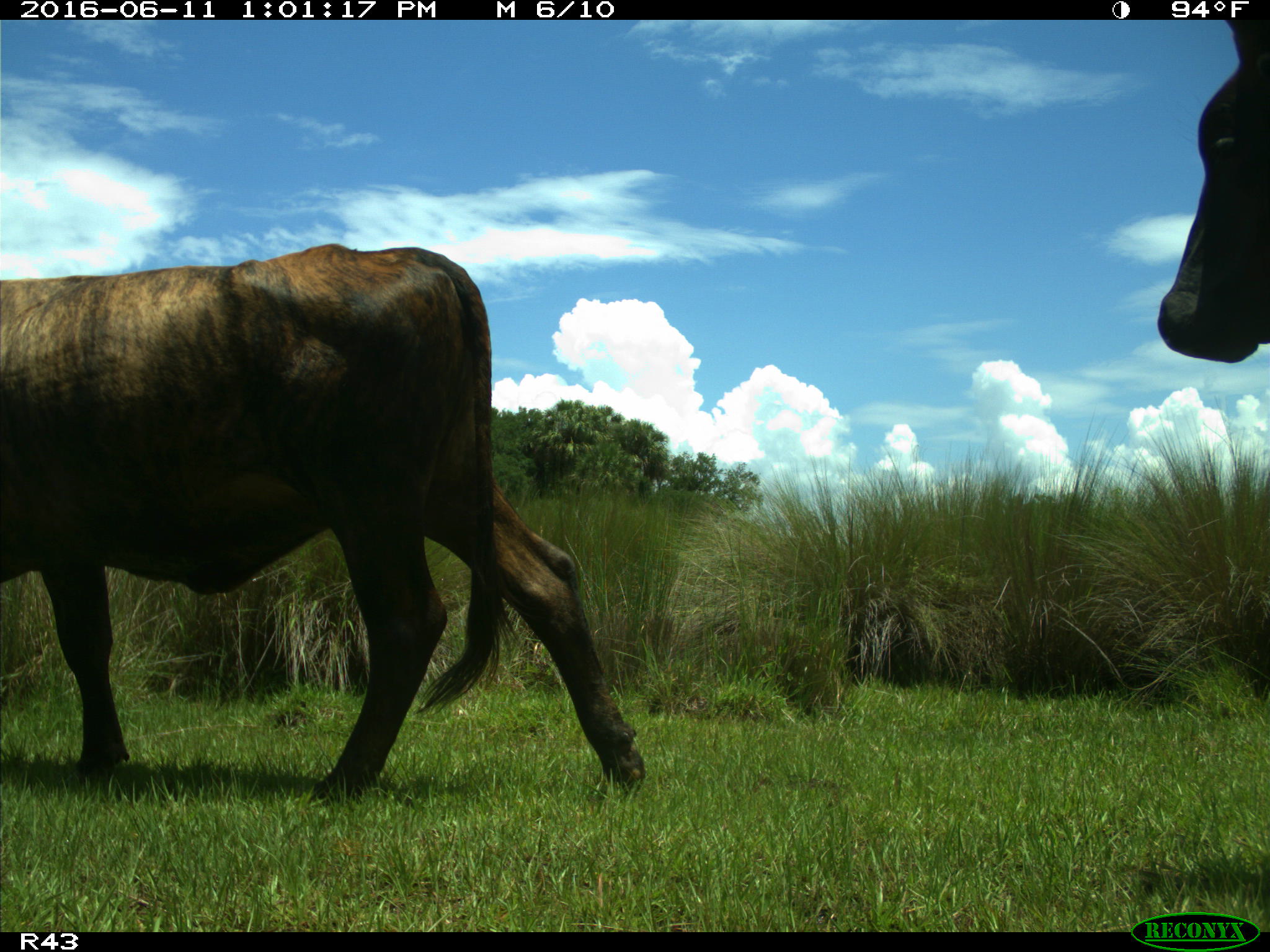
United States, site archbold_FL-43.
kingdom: Animalia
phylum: Chordata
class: Mammalia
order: Artiodactyla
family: Bovidae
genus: Bos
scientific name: Bos taurus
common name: domestic cow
Bos taurus (domestic cow).